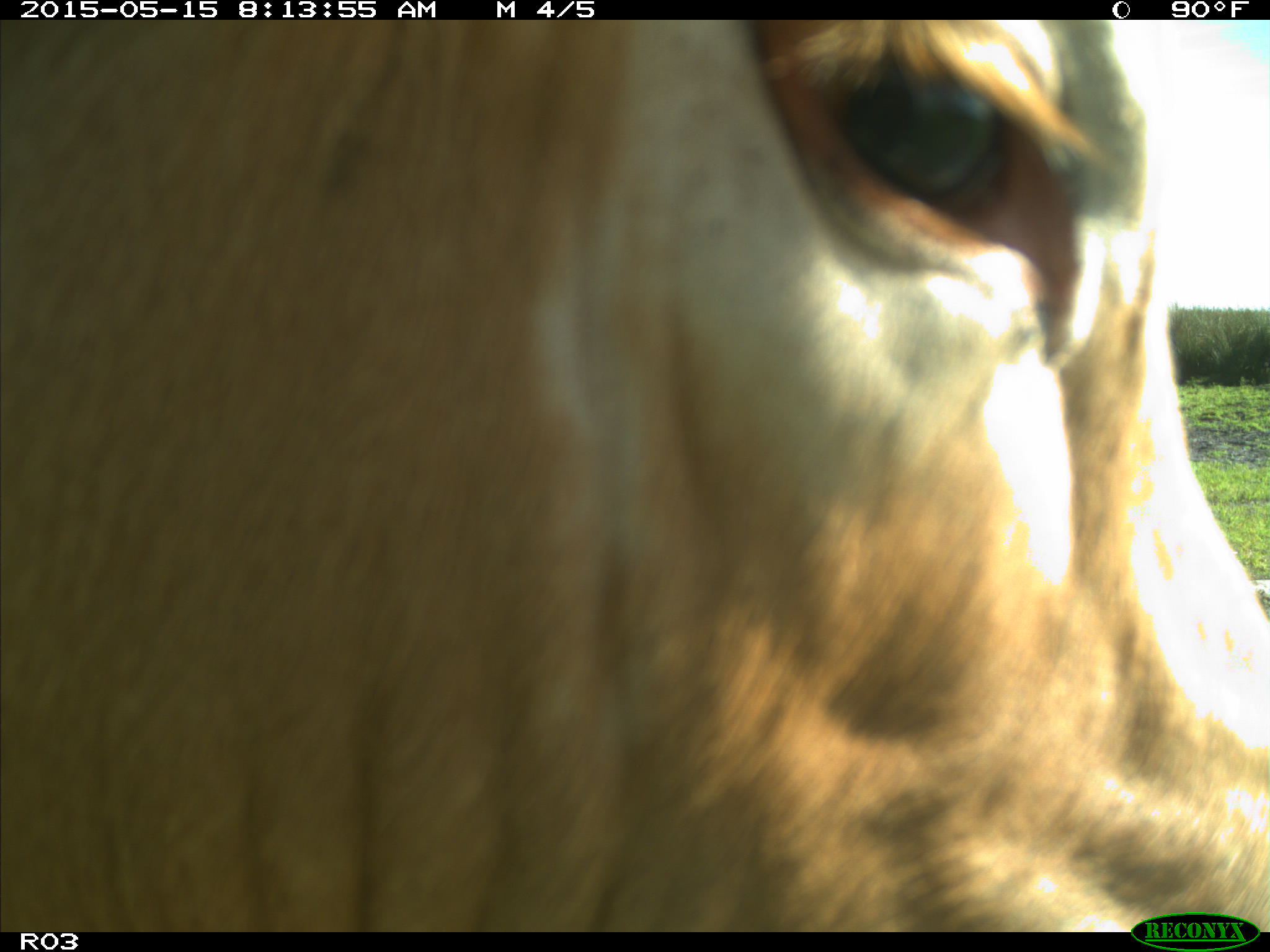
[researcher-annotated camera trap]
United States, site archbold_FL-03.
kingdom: Animalia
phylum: Chordata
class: Mammalia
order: Artiodactyla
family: Bovidae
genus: Bos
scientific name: Bos taurus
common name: domestic cow